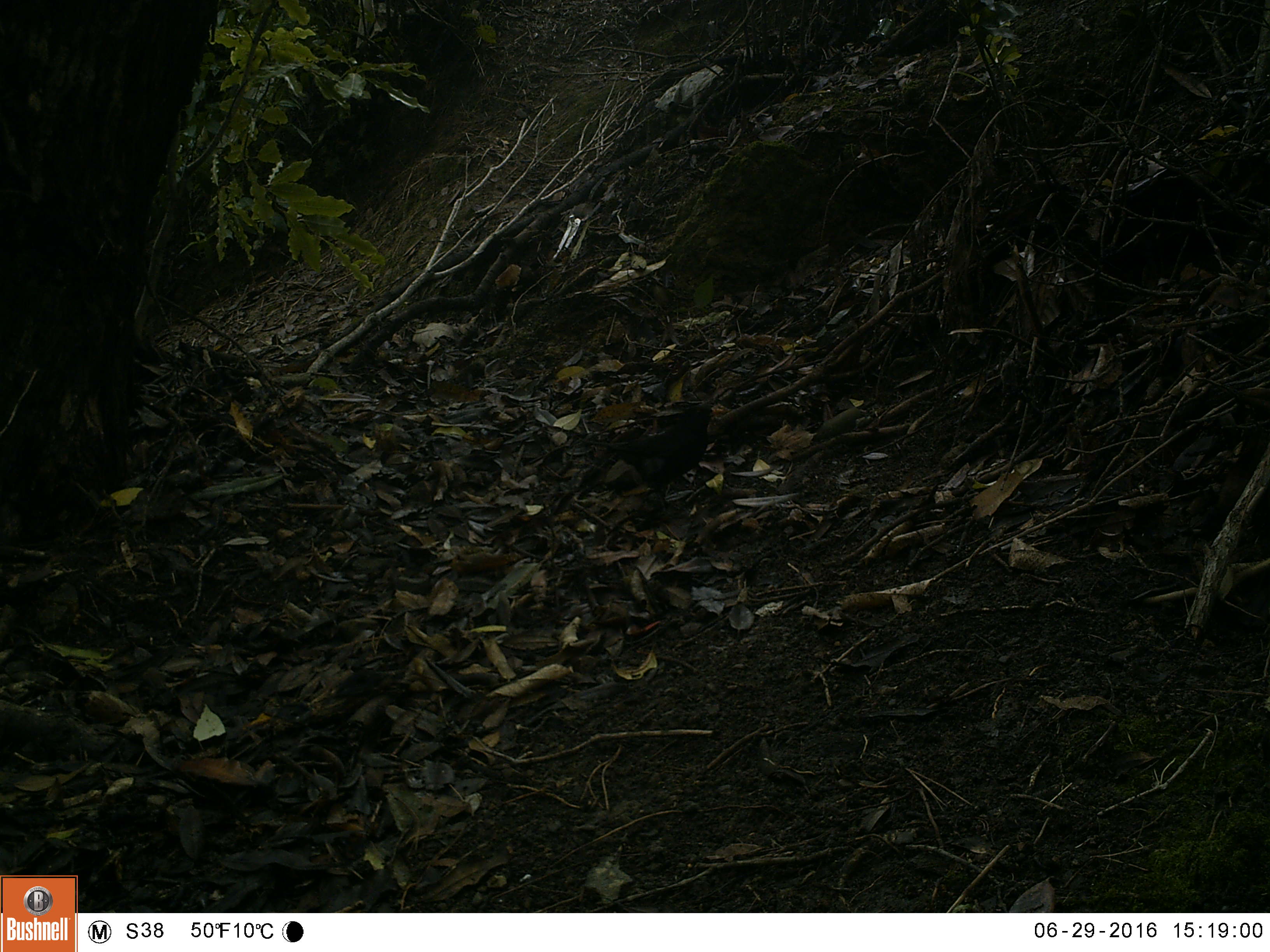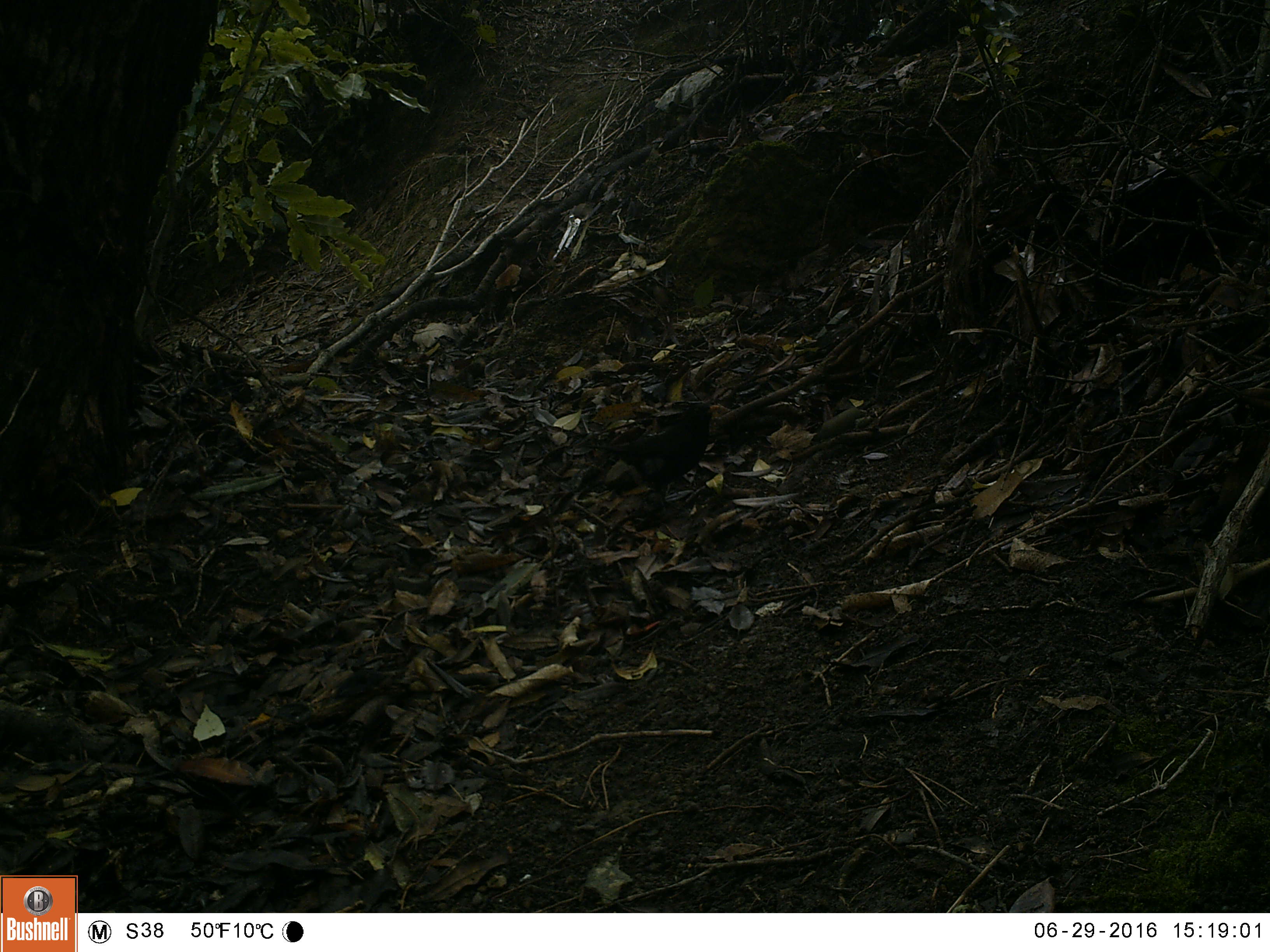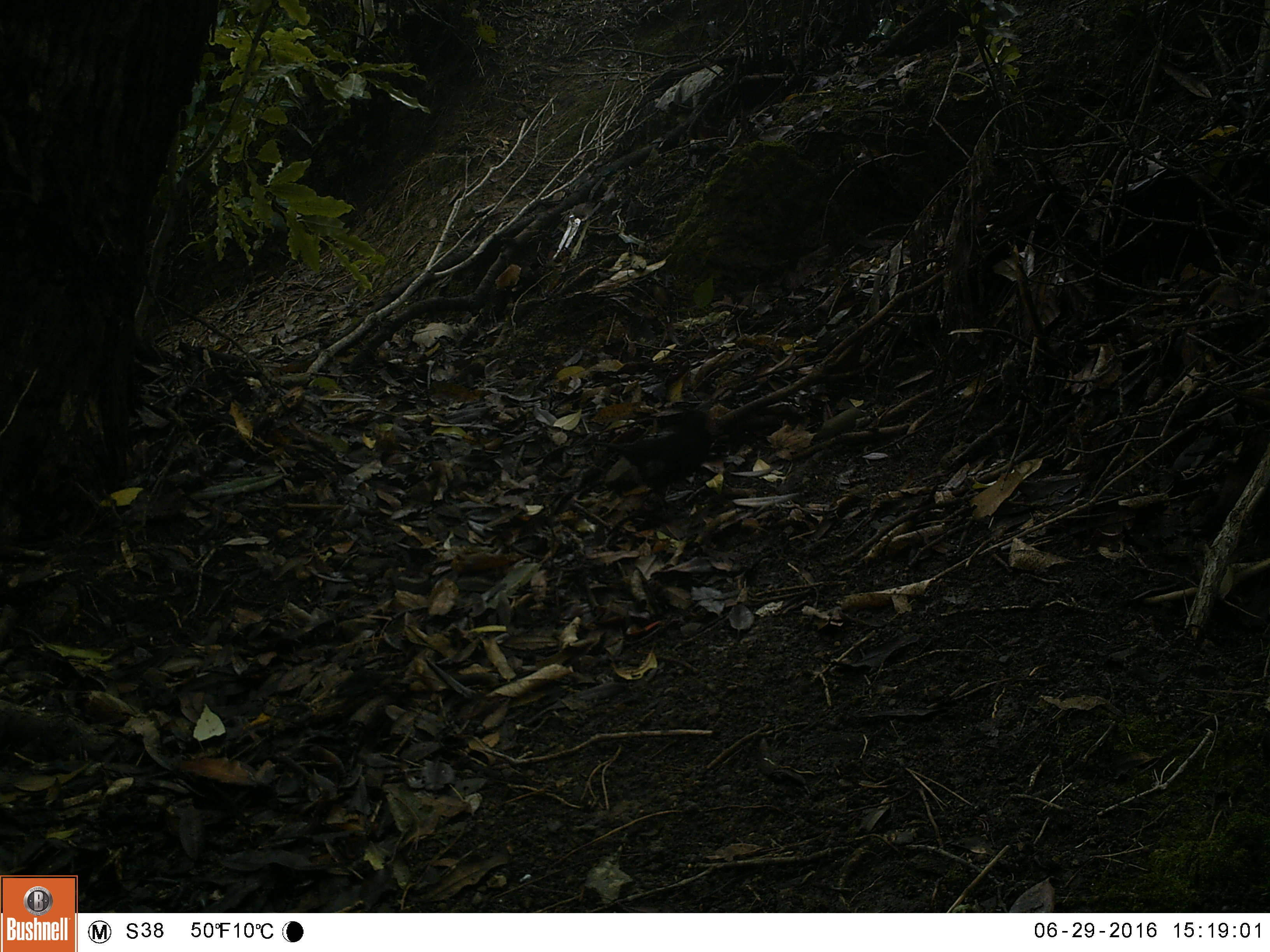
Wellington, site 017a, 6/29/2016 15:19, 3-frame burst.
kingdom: Animalia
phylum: Chordata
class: Aves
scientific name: Aves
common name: bird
Bird (Aves).